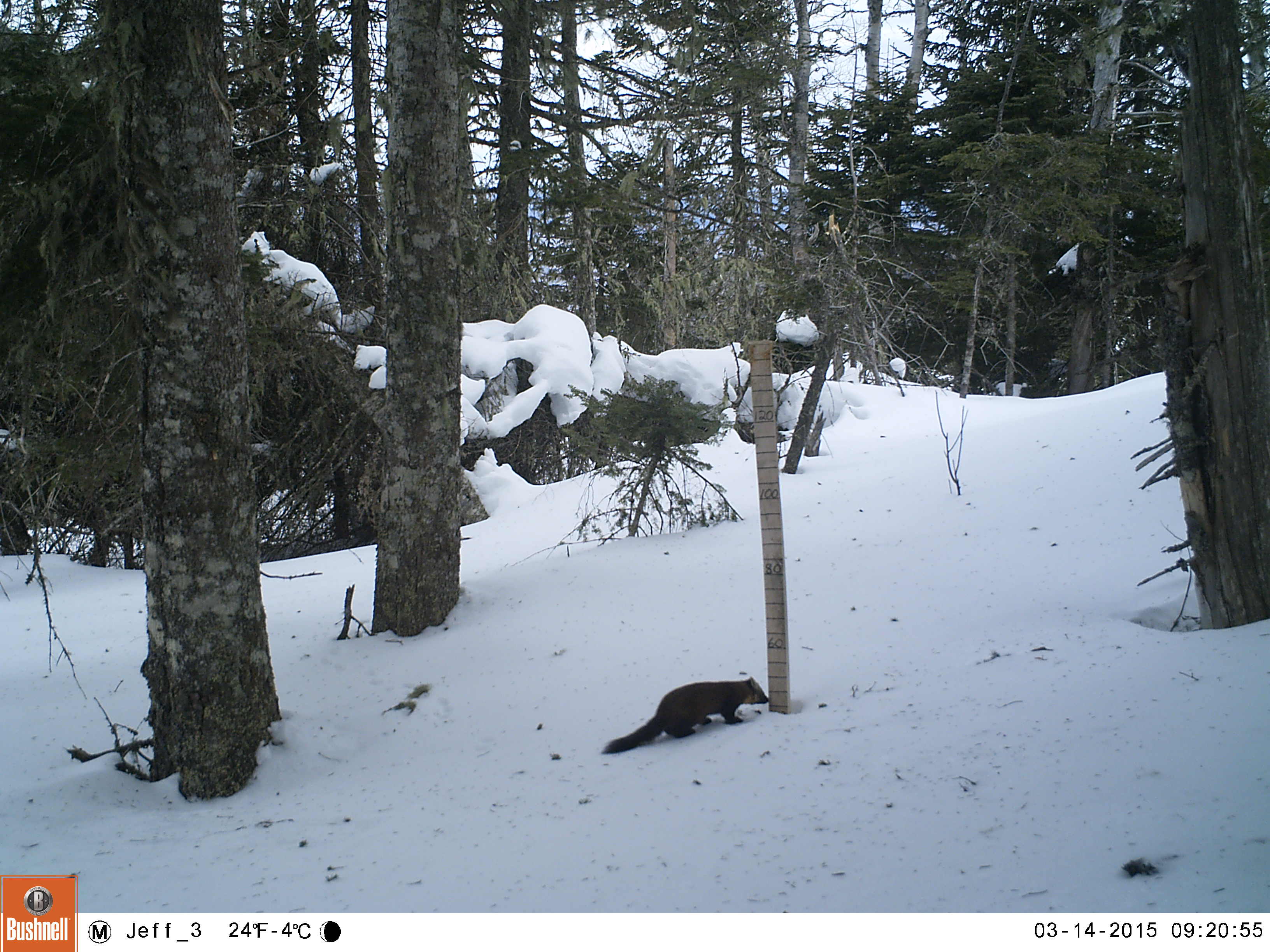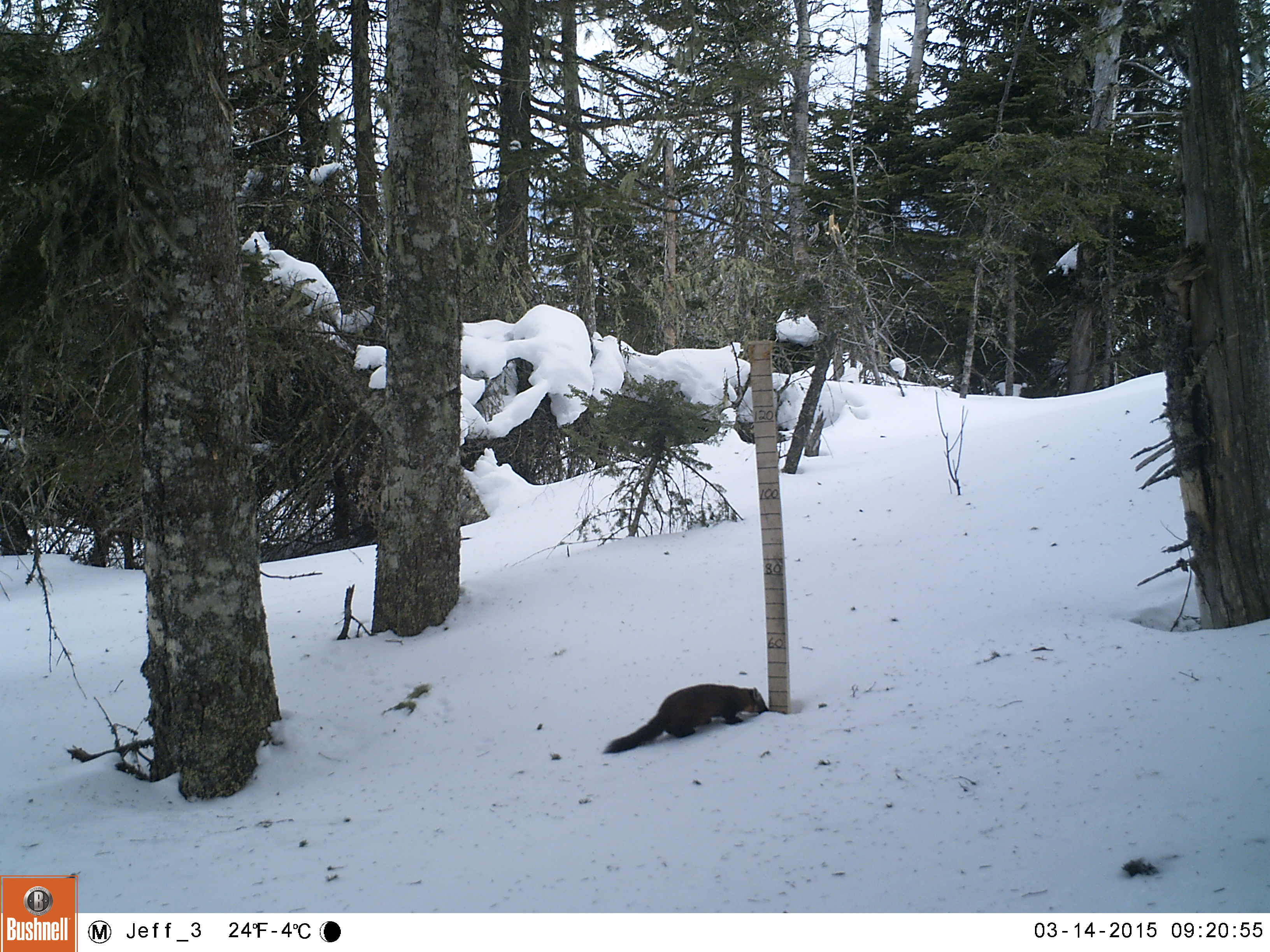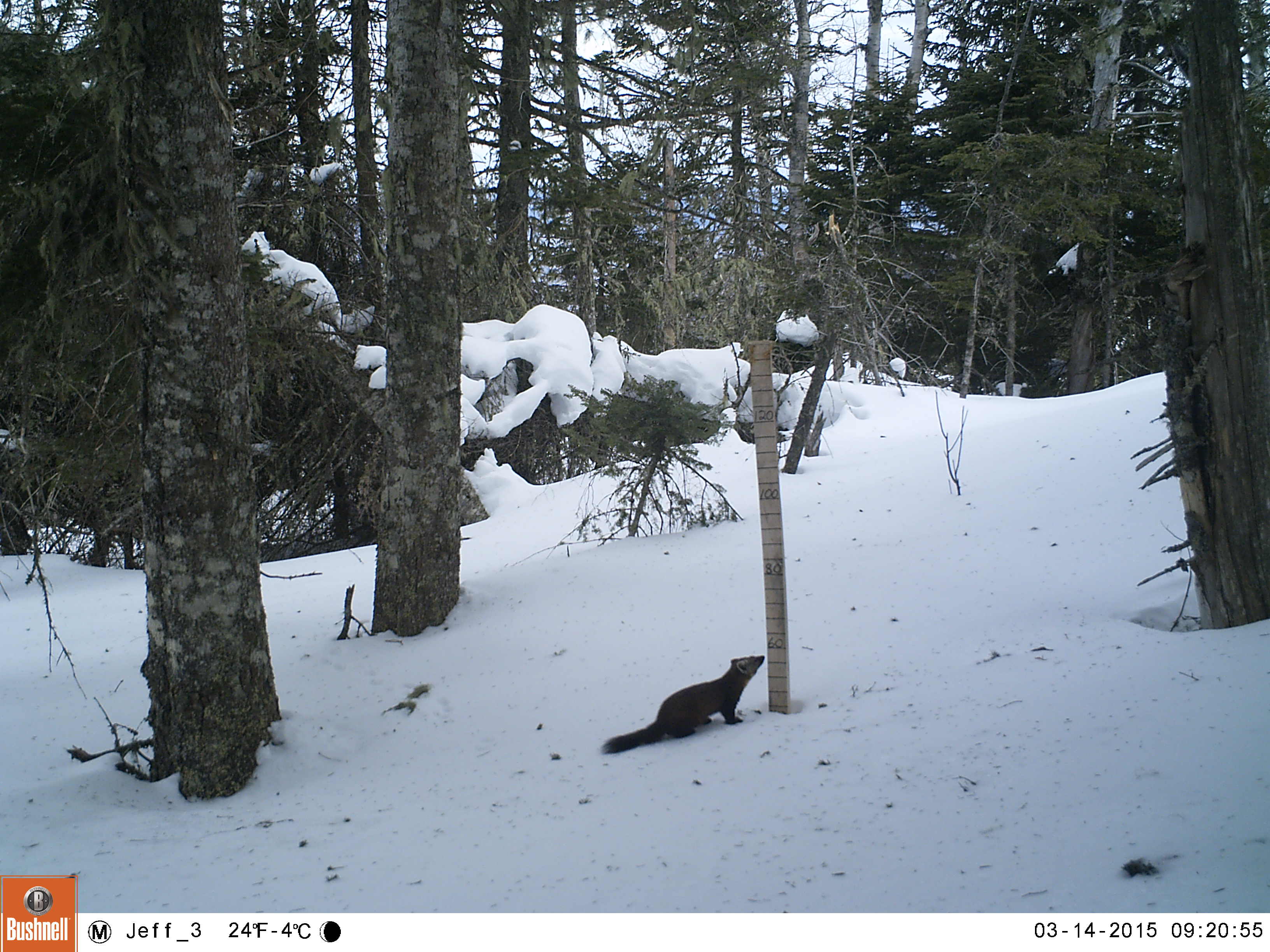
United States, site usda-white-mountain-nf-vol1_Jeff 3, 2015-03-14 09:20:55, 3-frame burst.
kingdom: Animalia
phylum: Chordata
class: Mammalia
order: Carnivora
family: Mustelidae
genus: Martes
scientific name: Martes americana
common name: american marten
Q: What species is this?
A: American marten (Martes americana).